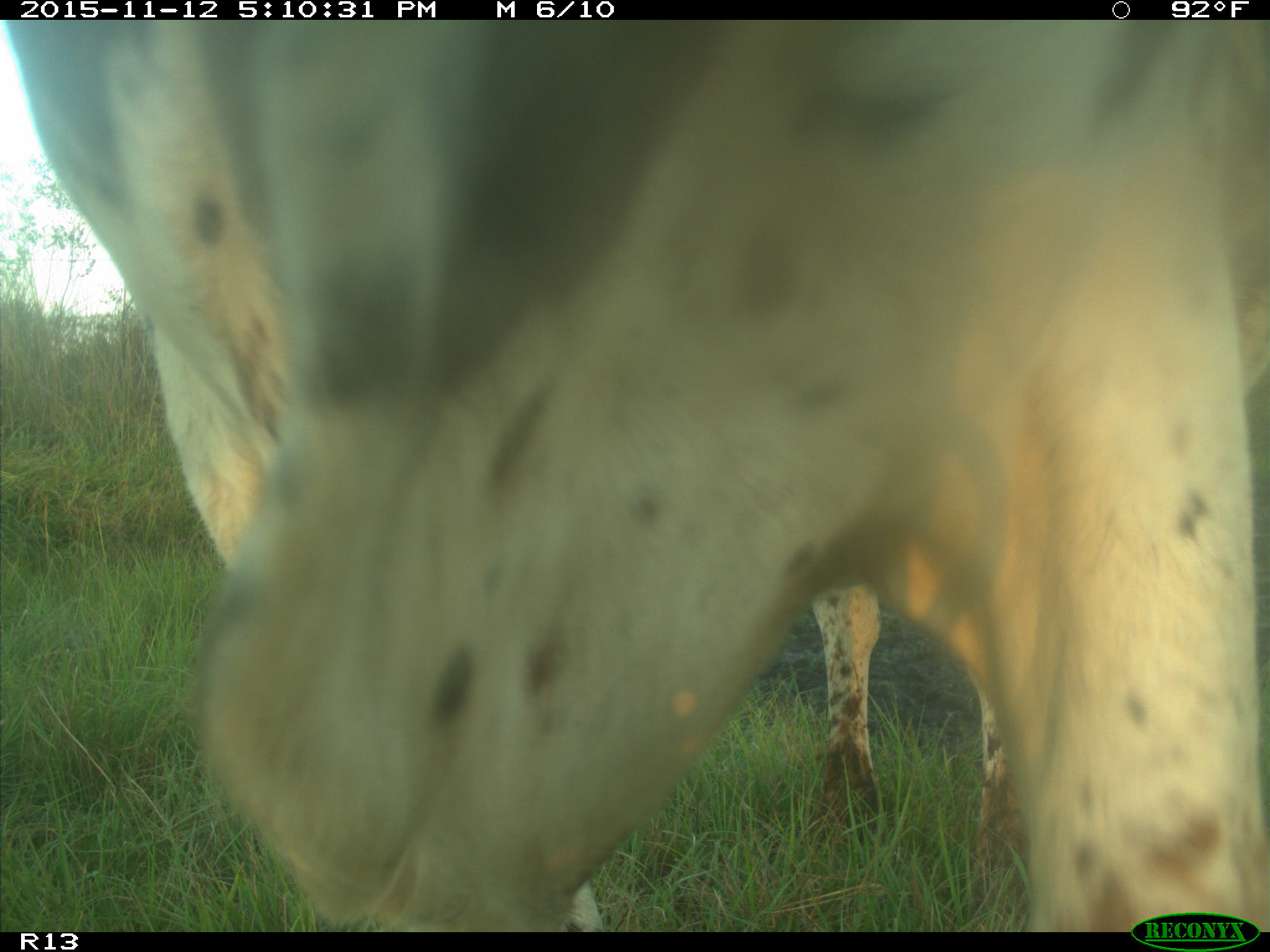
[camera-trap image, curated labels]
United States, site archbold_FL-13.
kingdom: Animalia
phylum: Chordata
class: Mammalia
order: Artiodactyla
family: Bovidae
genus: Bos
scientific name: Bos taurus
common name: domestic cow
Bos taurus (domestic cow).